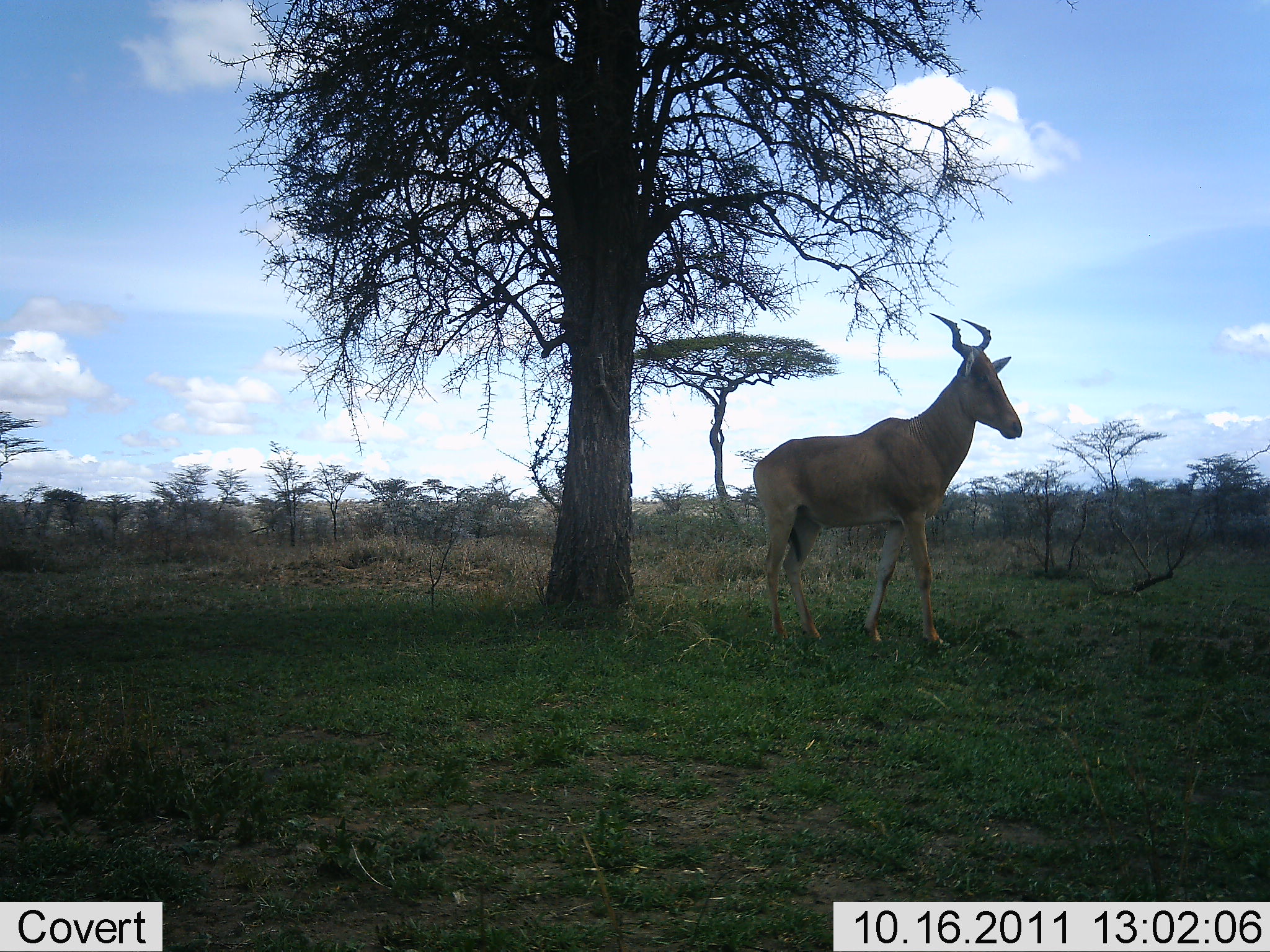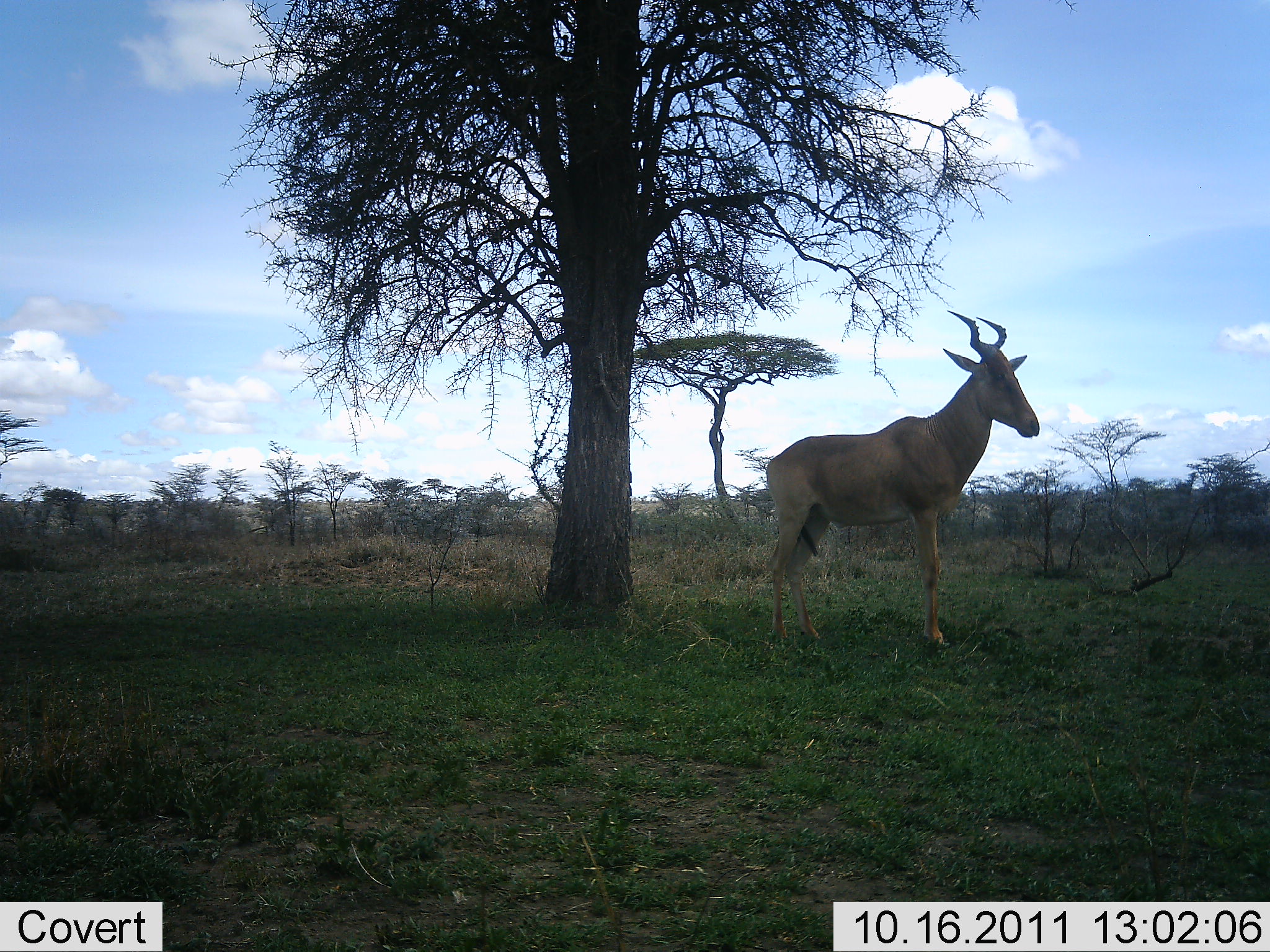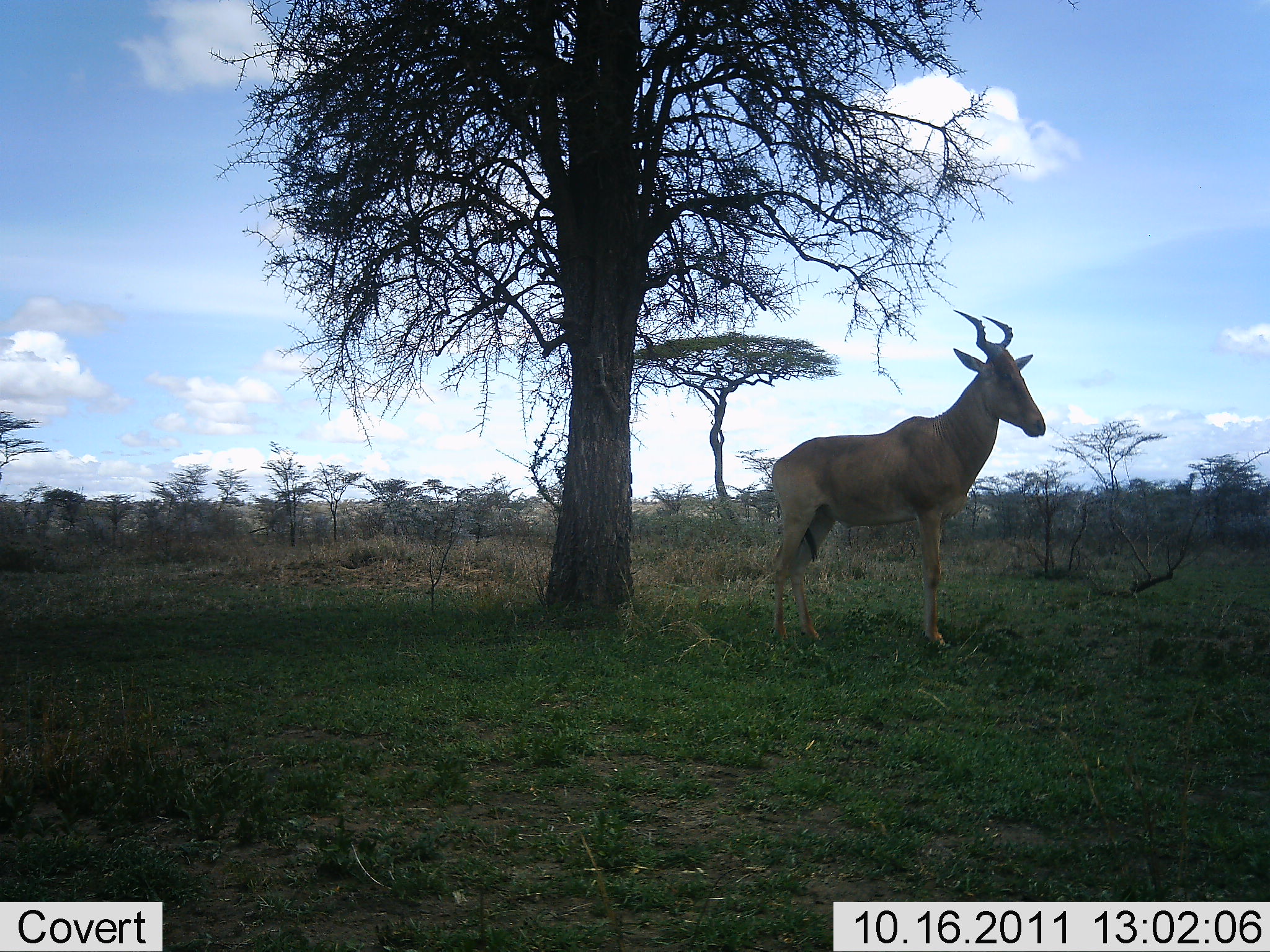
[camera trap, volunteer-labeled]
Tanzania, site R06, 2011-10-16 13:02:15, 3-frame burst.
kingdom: Animalia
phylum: Chordata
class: Mammalia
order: Artiodactyla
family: Bovidae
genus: Alcelaphus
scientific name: Alcelaphus buselaphus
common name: hartebeest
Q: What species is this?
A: Hartebeest (Alcelaphus buselaphus).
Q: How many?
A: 1.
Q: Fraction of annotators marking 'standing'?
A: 92%.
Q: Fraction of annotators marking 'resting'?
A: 0%.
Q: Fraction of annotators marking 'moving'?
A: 8%.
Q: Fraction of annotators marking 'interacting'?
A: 0%.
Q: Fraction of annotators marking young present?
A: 0%.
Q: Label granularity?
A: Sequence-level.